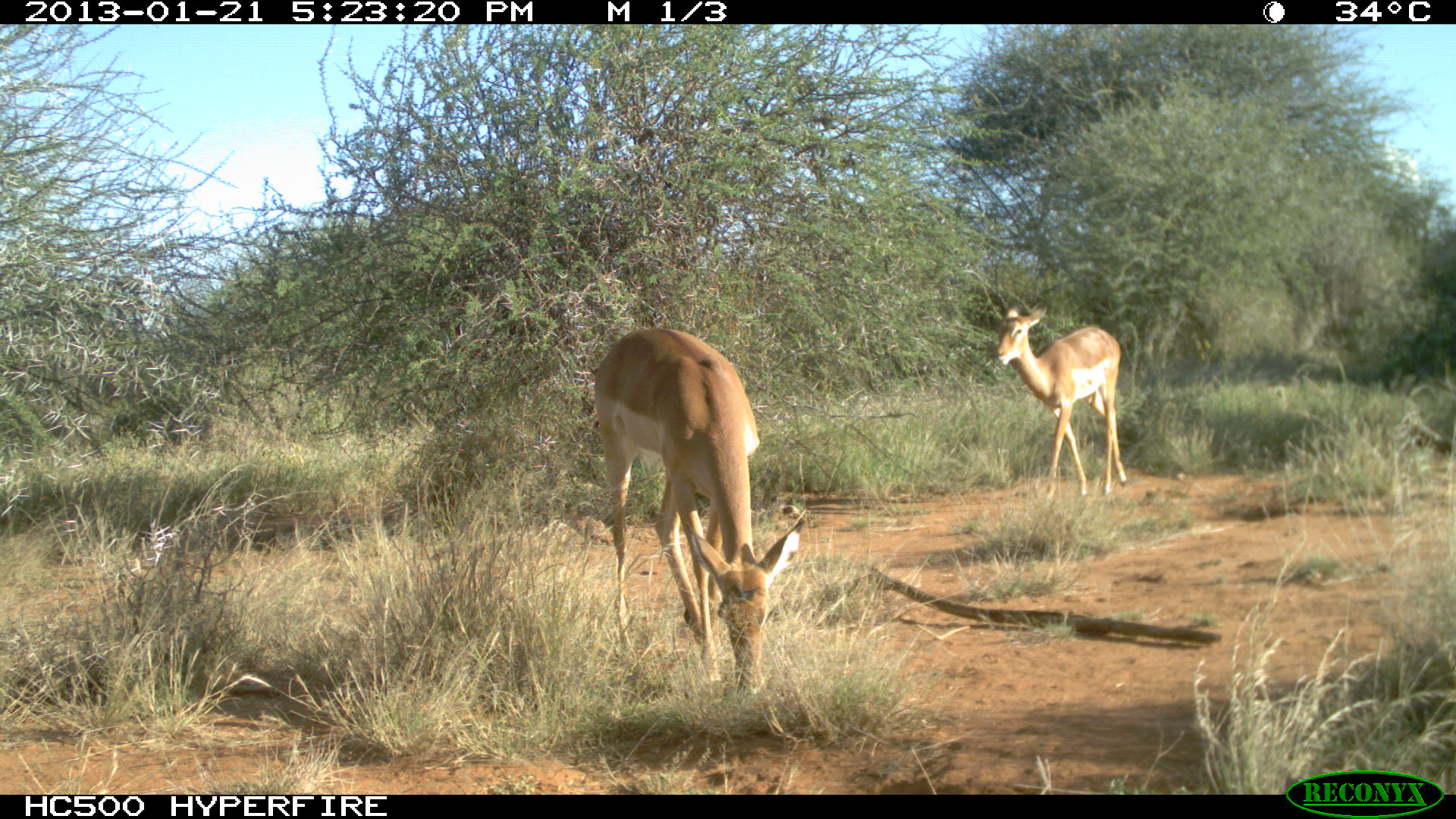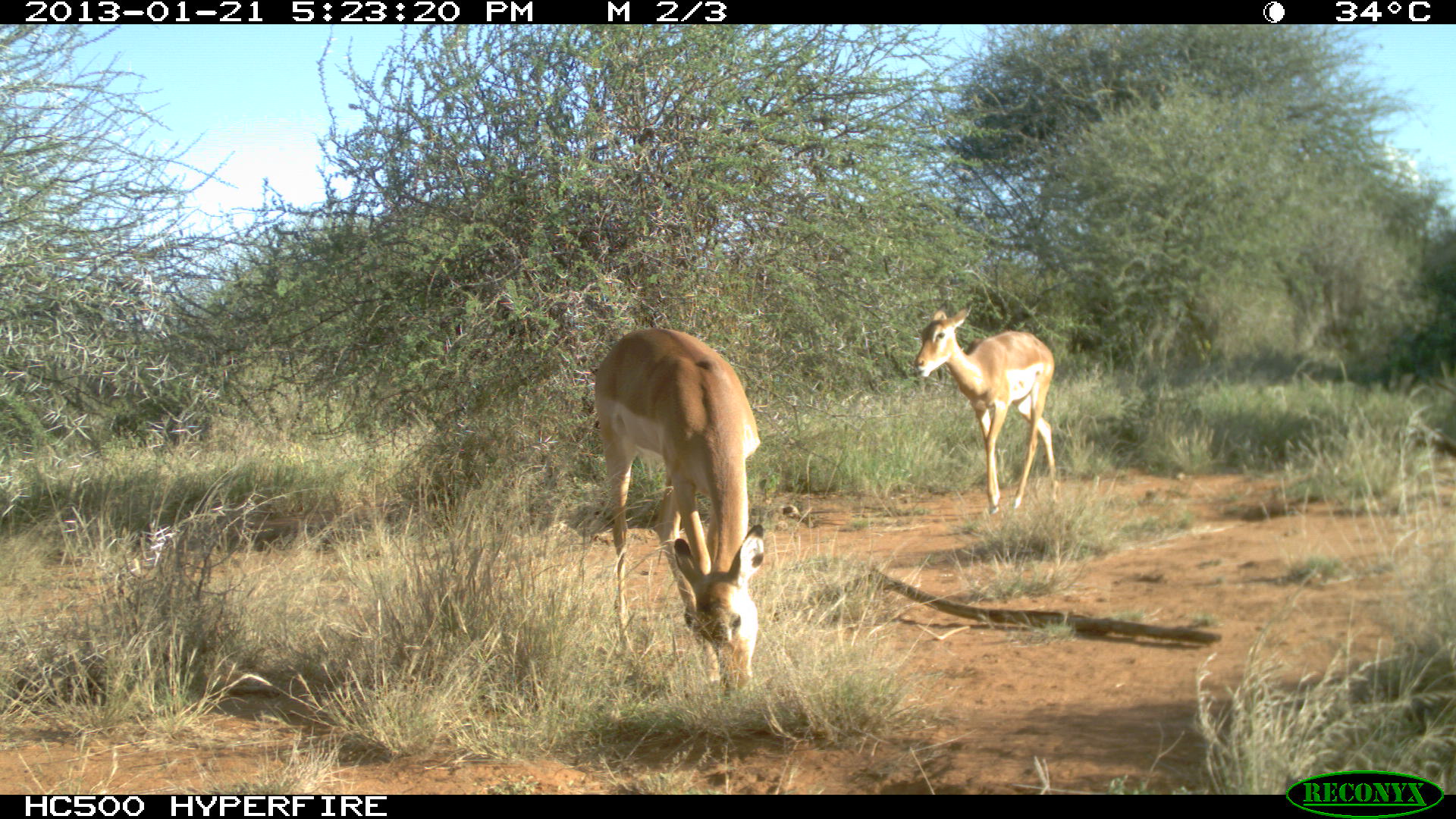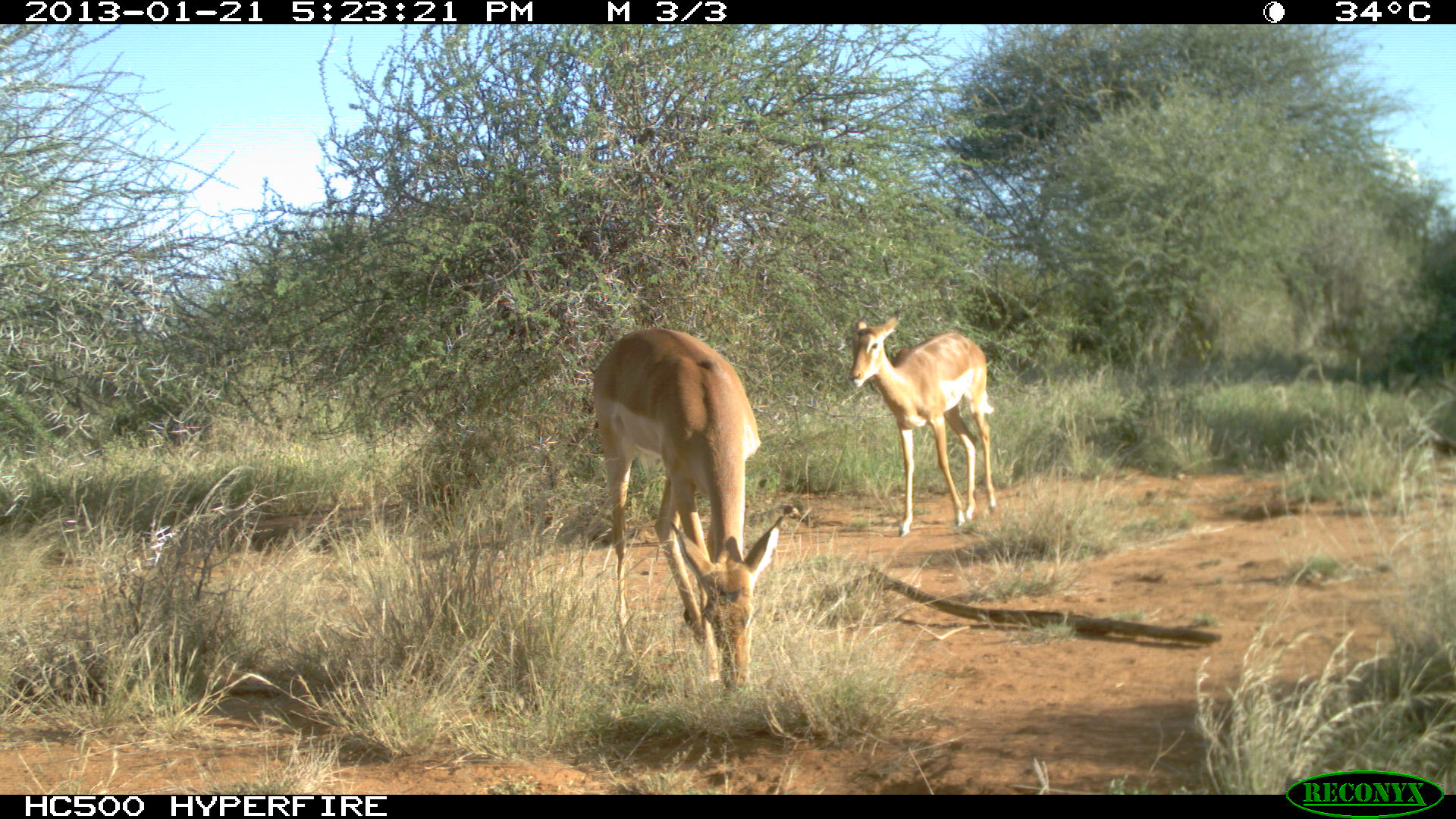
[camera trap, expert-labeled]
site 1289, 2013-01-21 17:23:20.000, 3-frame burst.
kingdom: Animalia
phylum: Chordata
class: Mammalia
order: Artiodactyla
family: Bovidae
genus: Aepyceros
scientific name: Aepyceros melampus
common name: impala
Aepyceros melampus (impala), count 2.